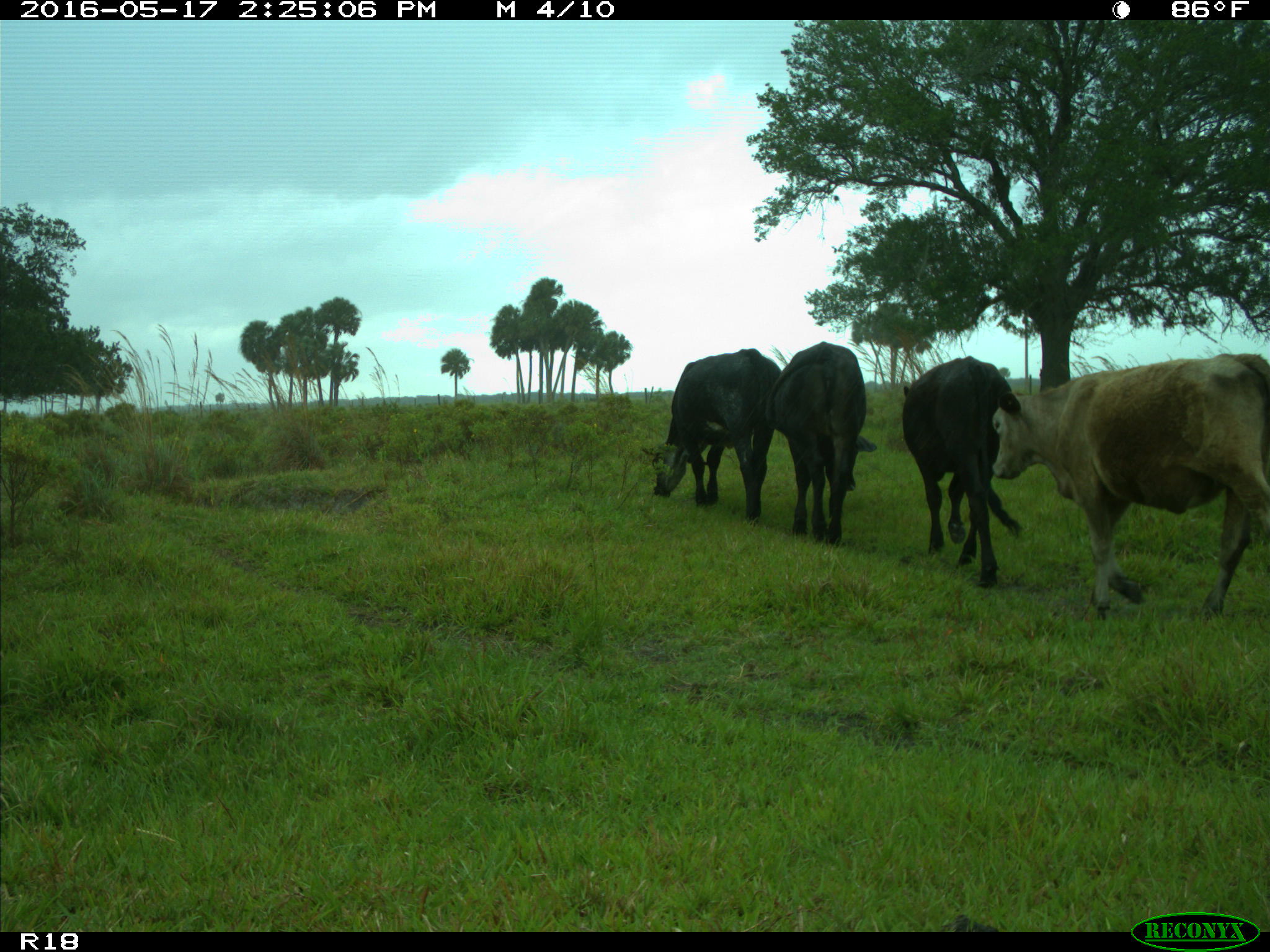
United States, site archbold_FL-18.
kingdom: Animalia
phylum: Chordata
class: Mammalia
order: Artiodactyla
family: Bovidae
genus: Bos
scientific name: Bos taurus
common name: domestic cow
Bos taurus (domestic cow).